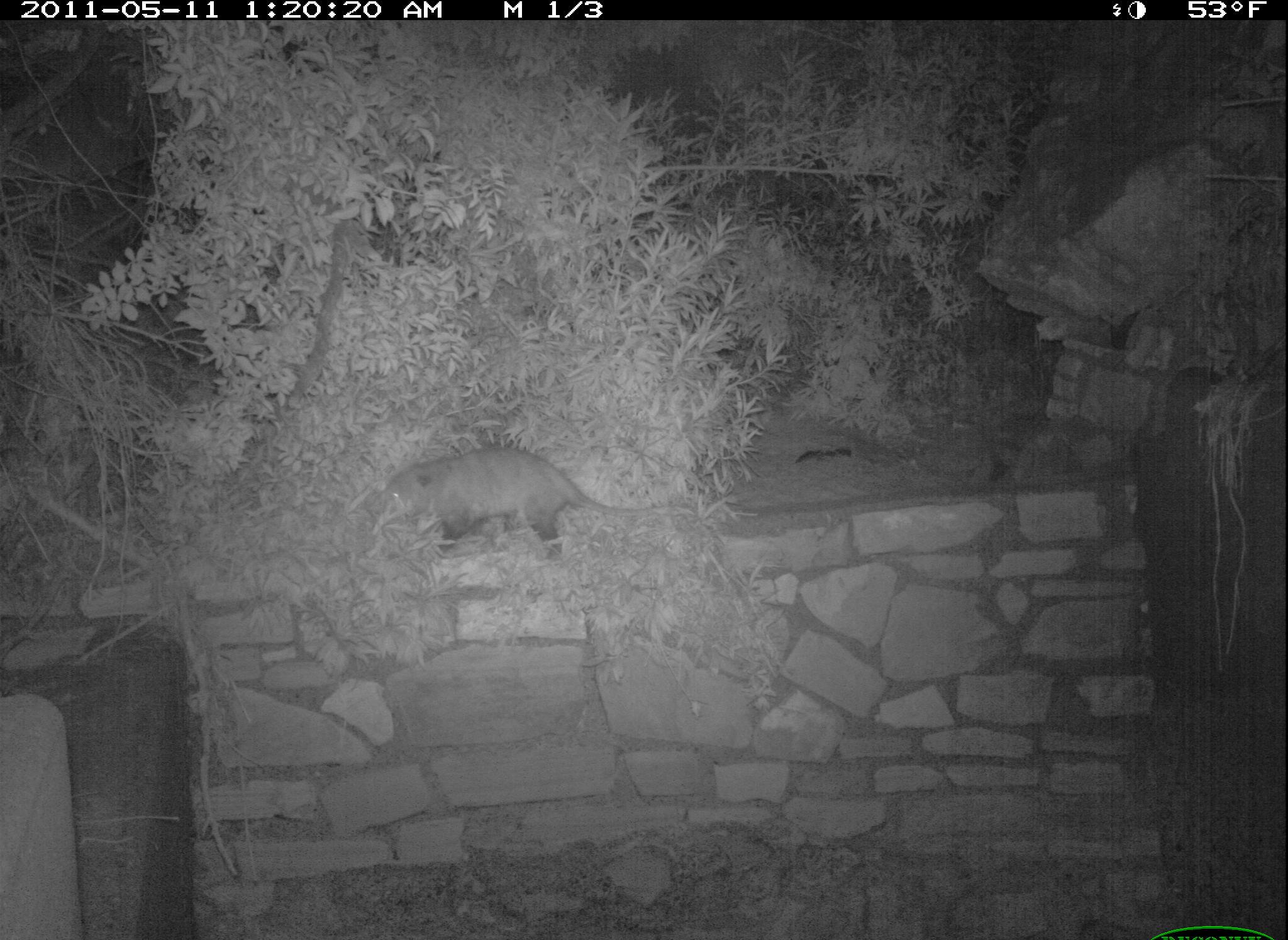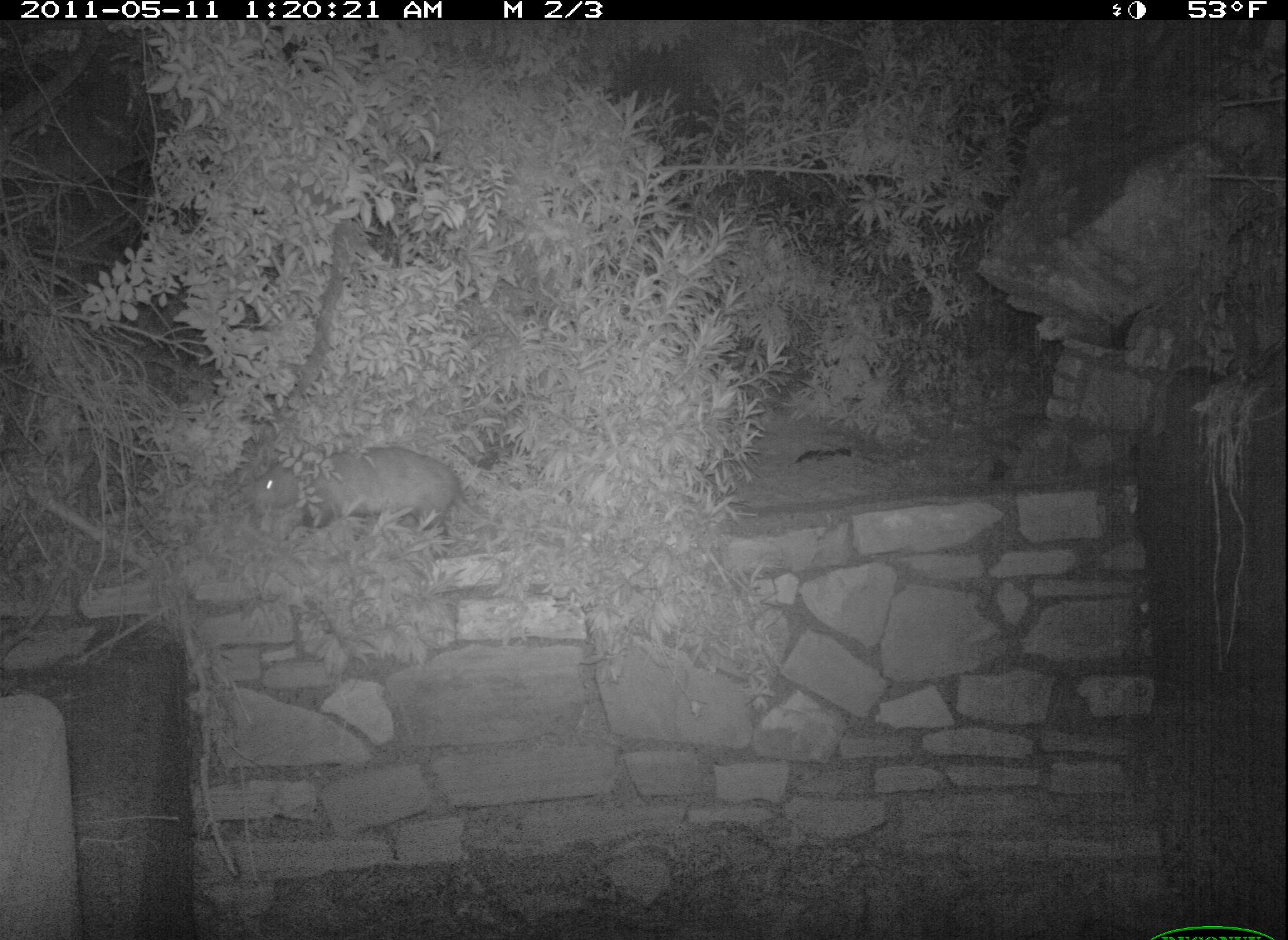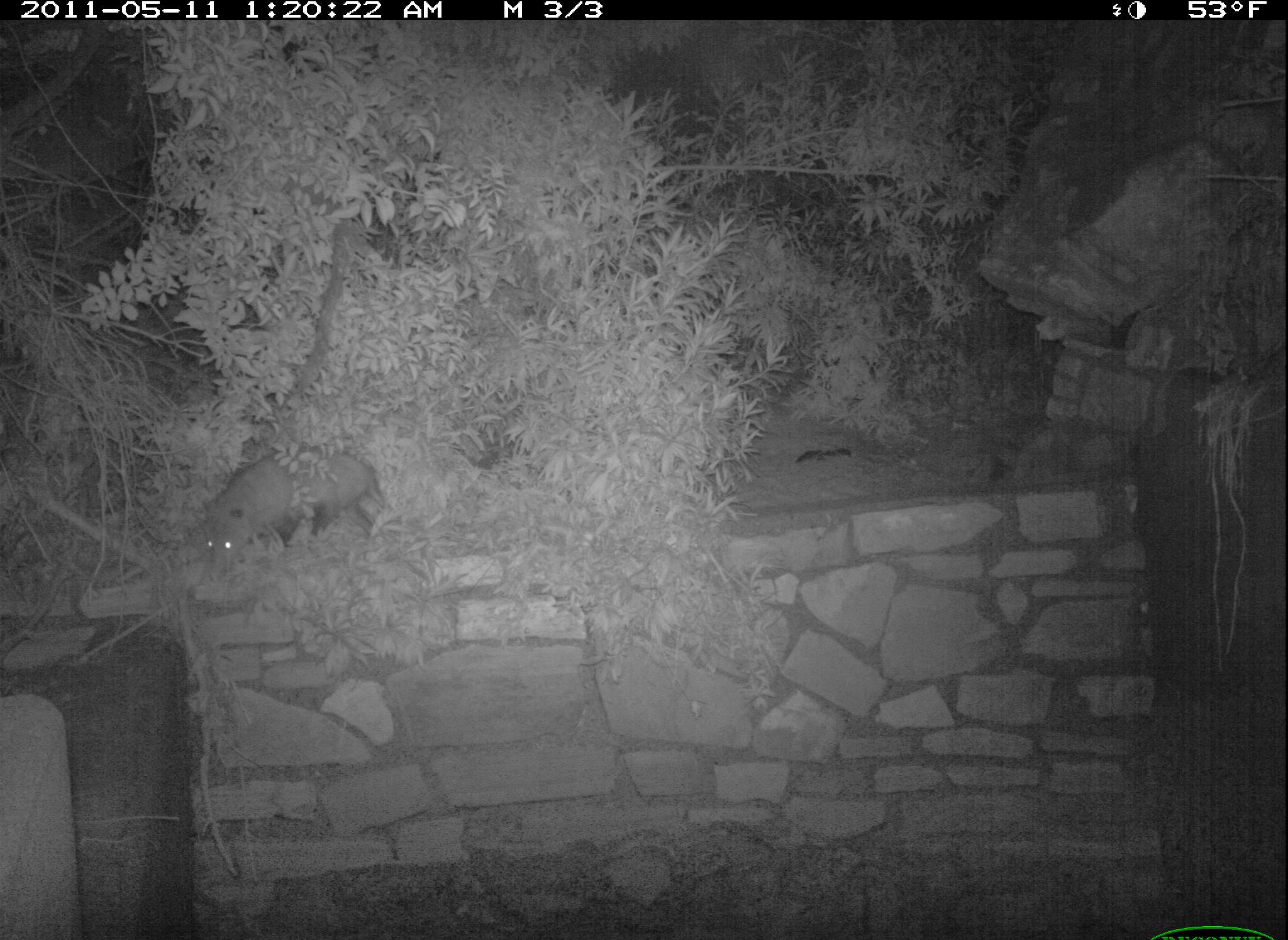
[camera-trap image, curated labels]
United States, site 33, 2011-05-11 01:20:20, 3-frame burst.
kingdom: Animalia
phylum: Chordata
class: Mammalia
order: Didelphimorphia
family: Didelphidae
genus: Didelphis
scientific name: Didelphis virginiana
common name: virginia opossum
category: opossum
Opossum (virginia opossum) (Didelphis virginiana).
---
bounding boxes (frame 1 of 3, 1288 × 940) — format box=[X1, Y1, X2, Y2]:
opossum: box=[365, 443, 683, 569]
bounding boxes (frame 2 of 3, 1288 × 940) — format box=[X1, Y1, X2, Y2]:
opossum: box=[254, 438, 473, 549]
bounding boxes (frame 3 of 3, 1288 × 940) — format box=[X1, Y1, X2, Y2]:
opossum: box=[199, 439, 414, 584]